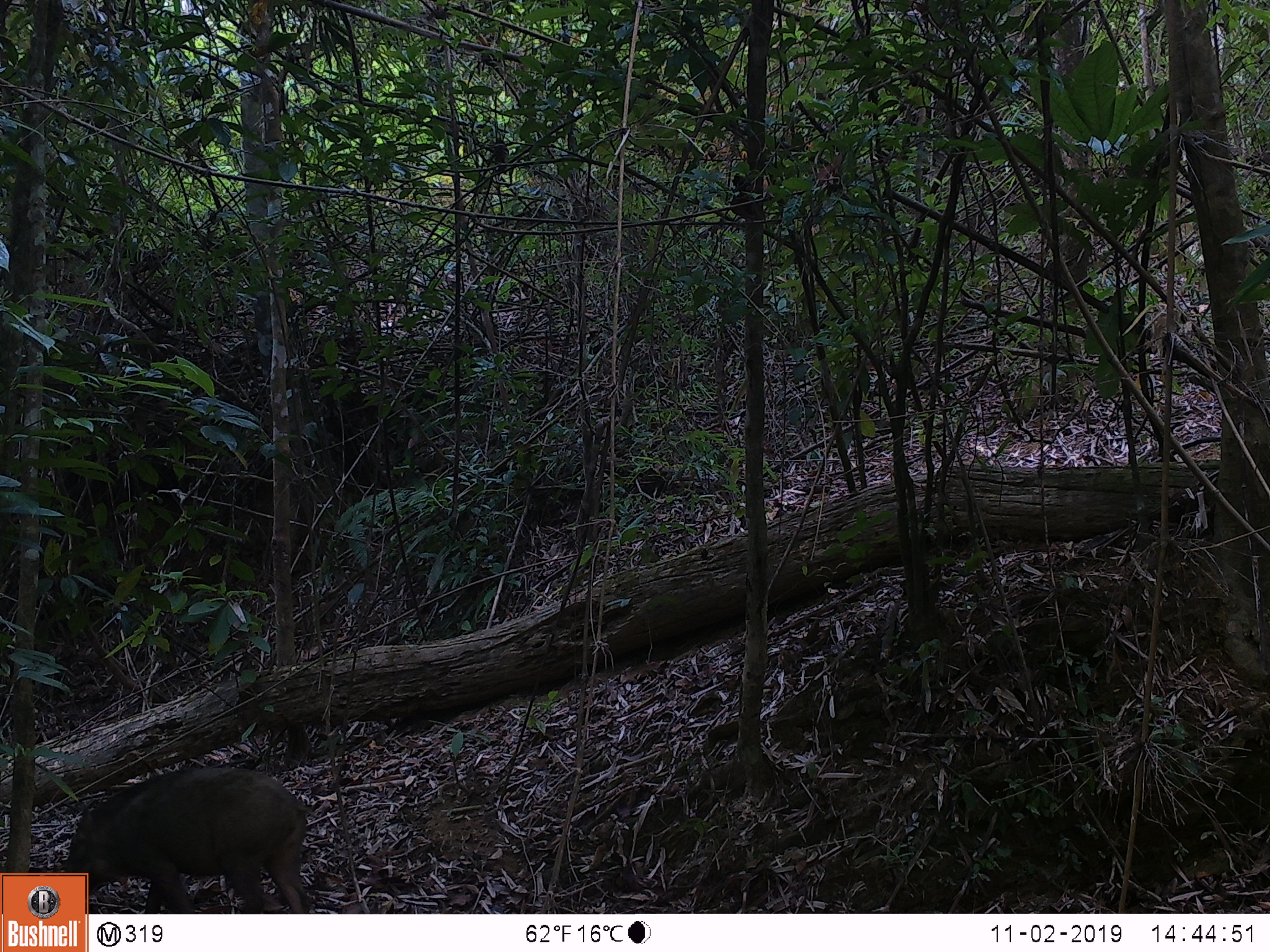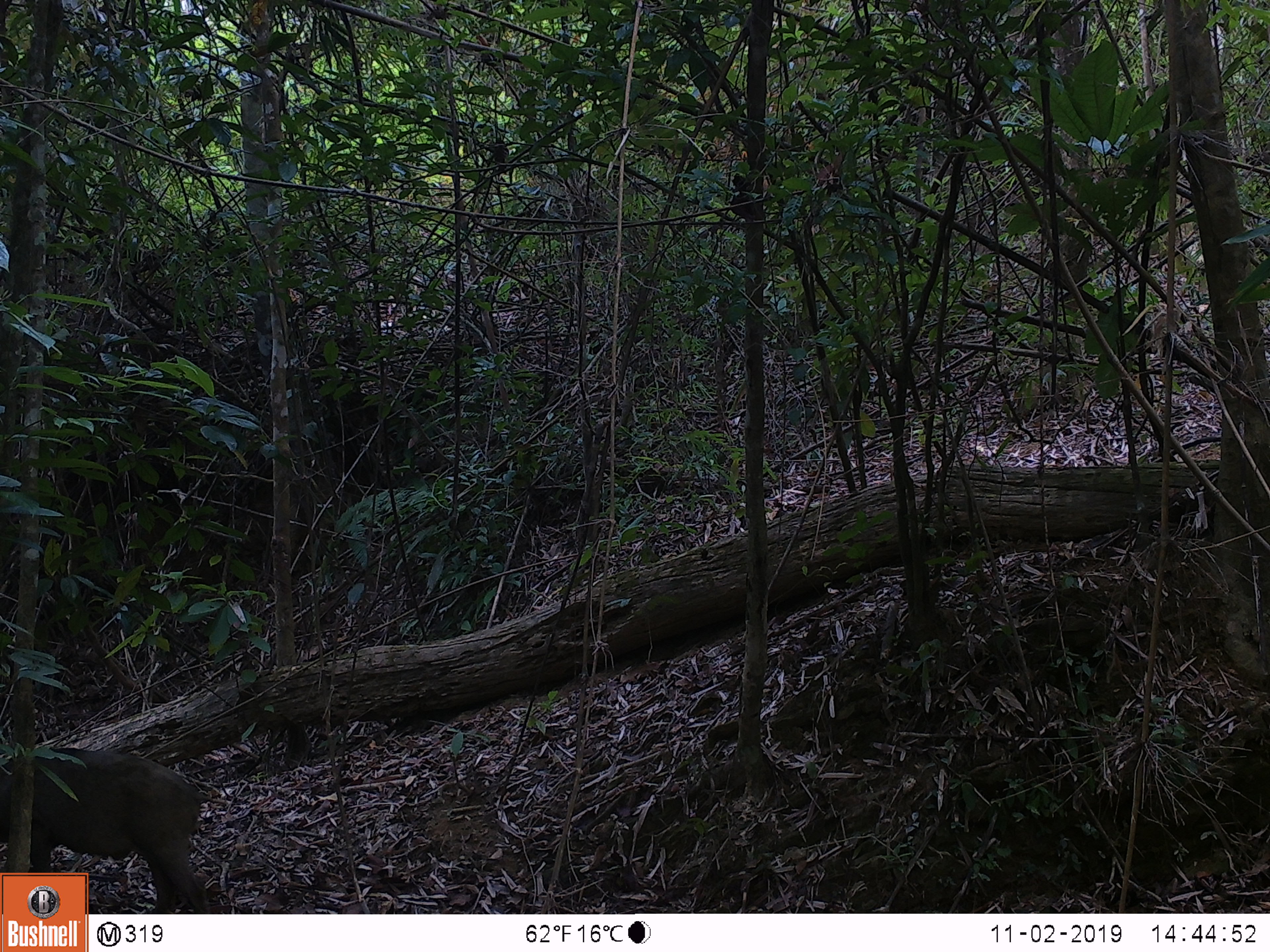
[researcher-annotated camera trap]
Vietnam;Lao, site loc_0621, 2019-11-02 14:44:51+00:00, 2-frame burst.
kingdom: Animalia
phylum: Chordata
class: Mammalia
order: Artiodactyla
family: Suidae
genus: Sus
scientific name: Sus scrofa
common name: eurasian wild pig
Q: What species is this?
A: Eurasian wild pig (Sus scrofa).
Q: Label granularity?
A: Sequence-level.